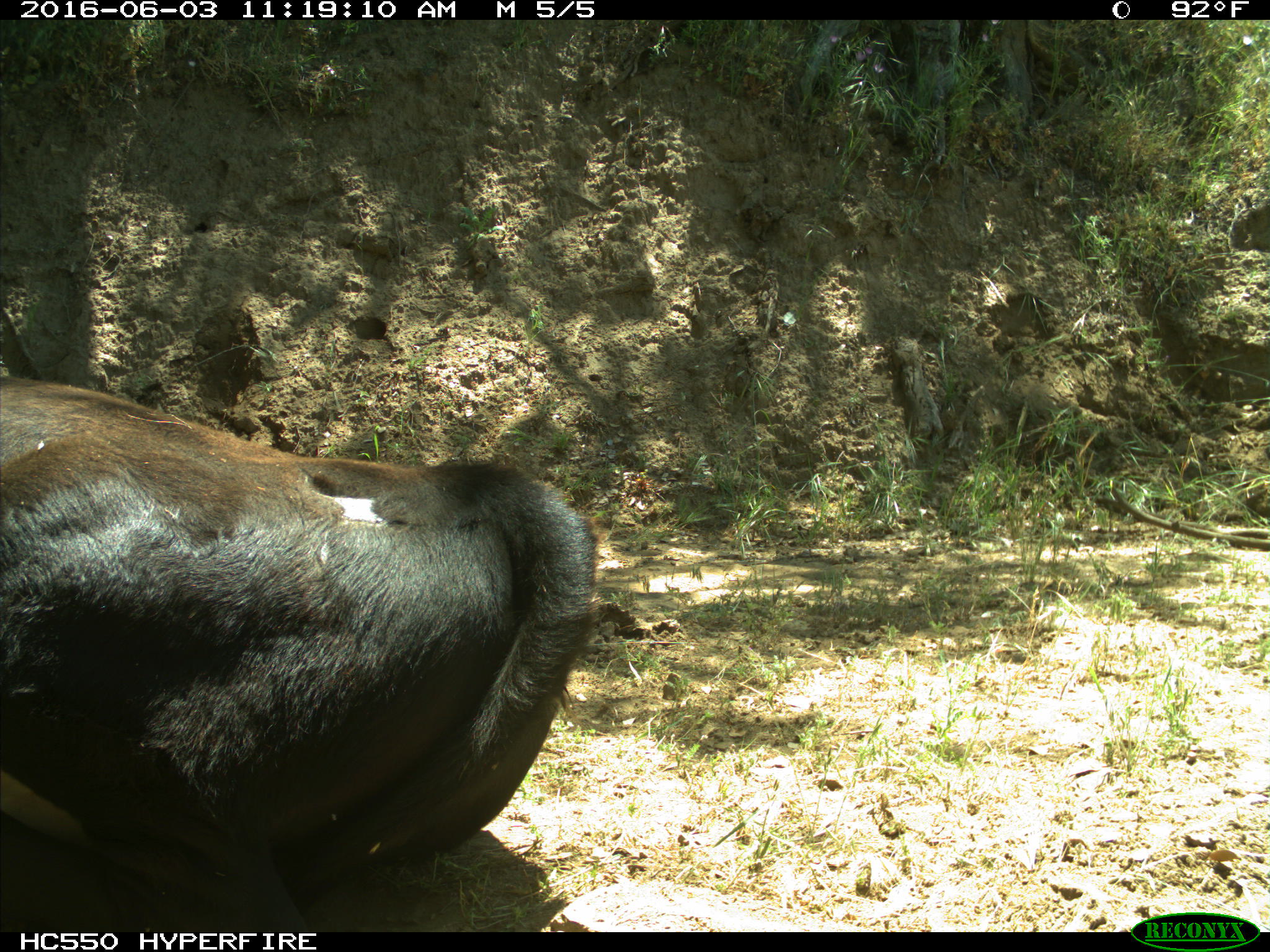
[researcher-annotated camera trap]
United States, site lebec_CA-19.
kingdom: Animalia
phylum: Chordata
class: Mammalia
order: Artiodactyla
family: Bovidae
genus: Bos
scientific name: Bos taurus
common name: domestic cow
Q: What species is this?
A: Bos taurus (domestic cow).